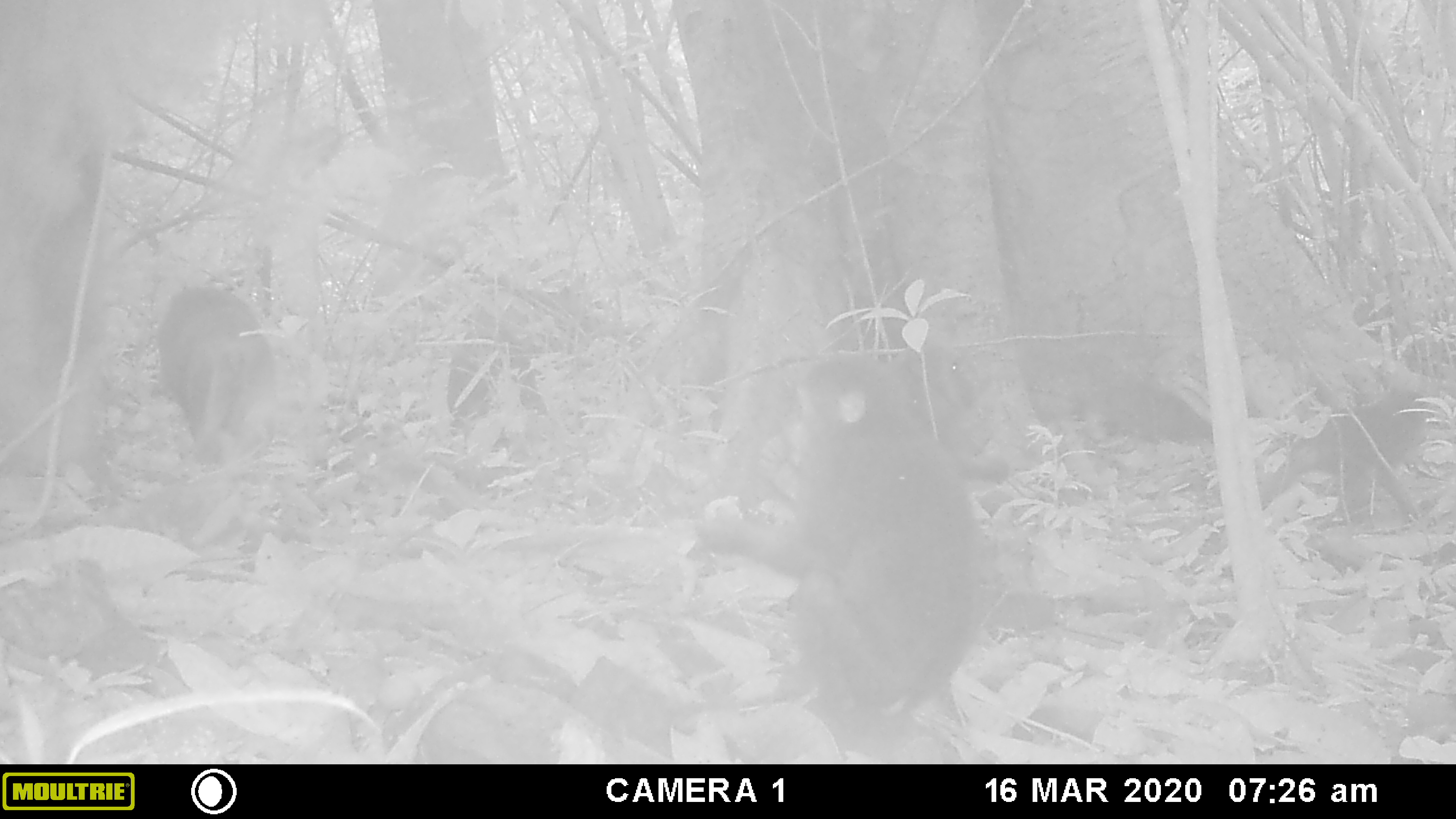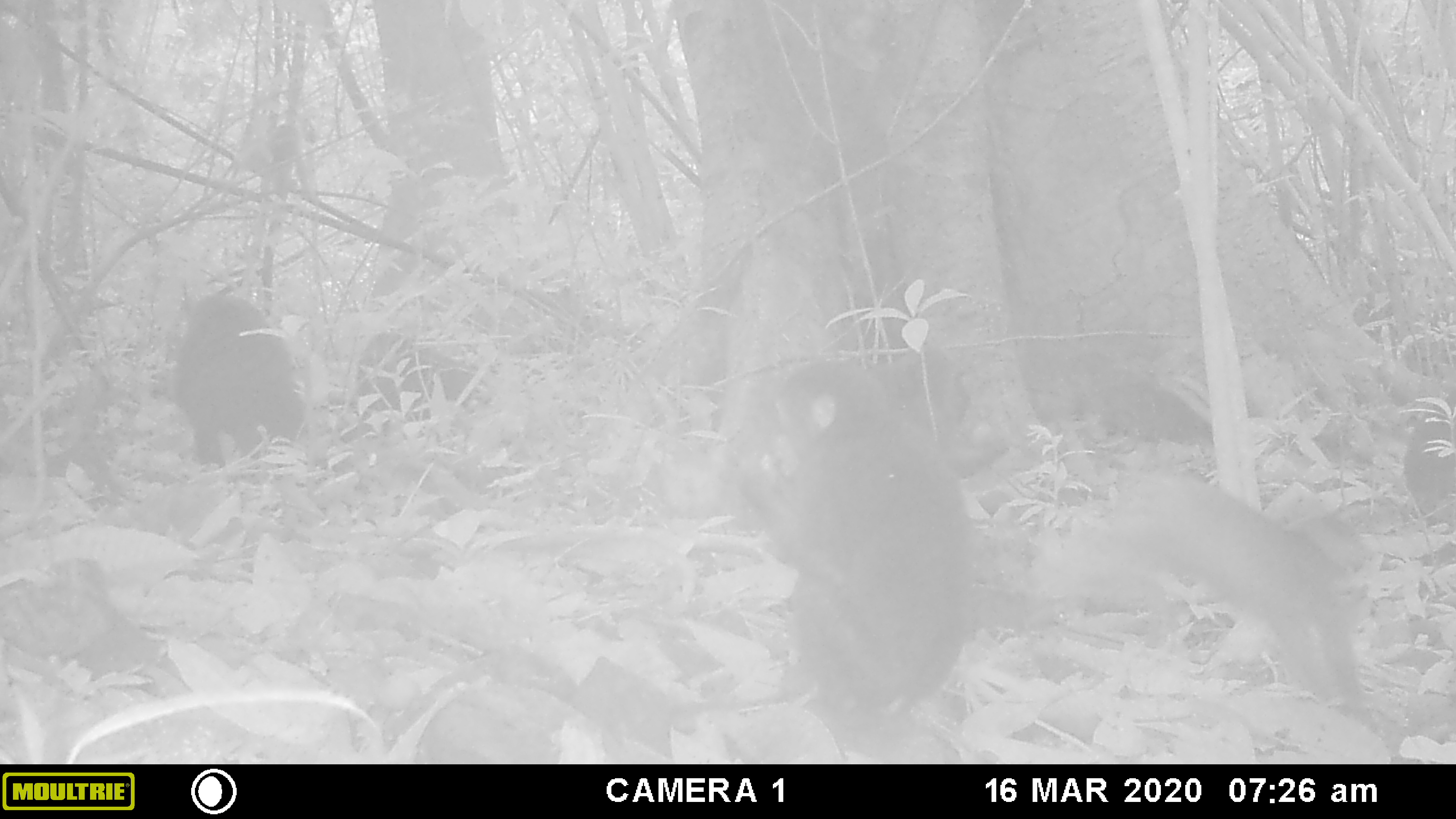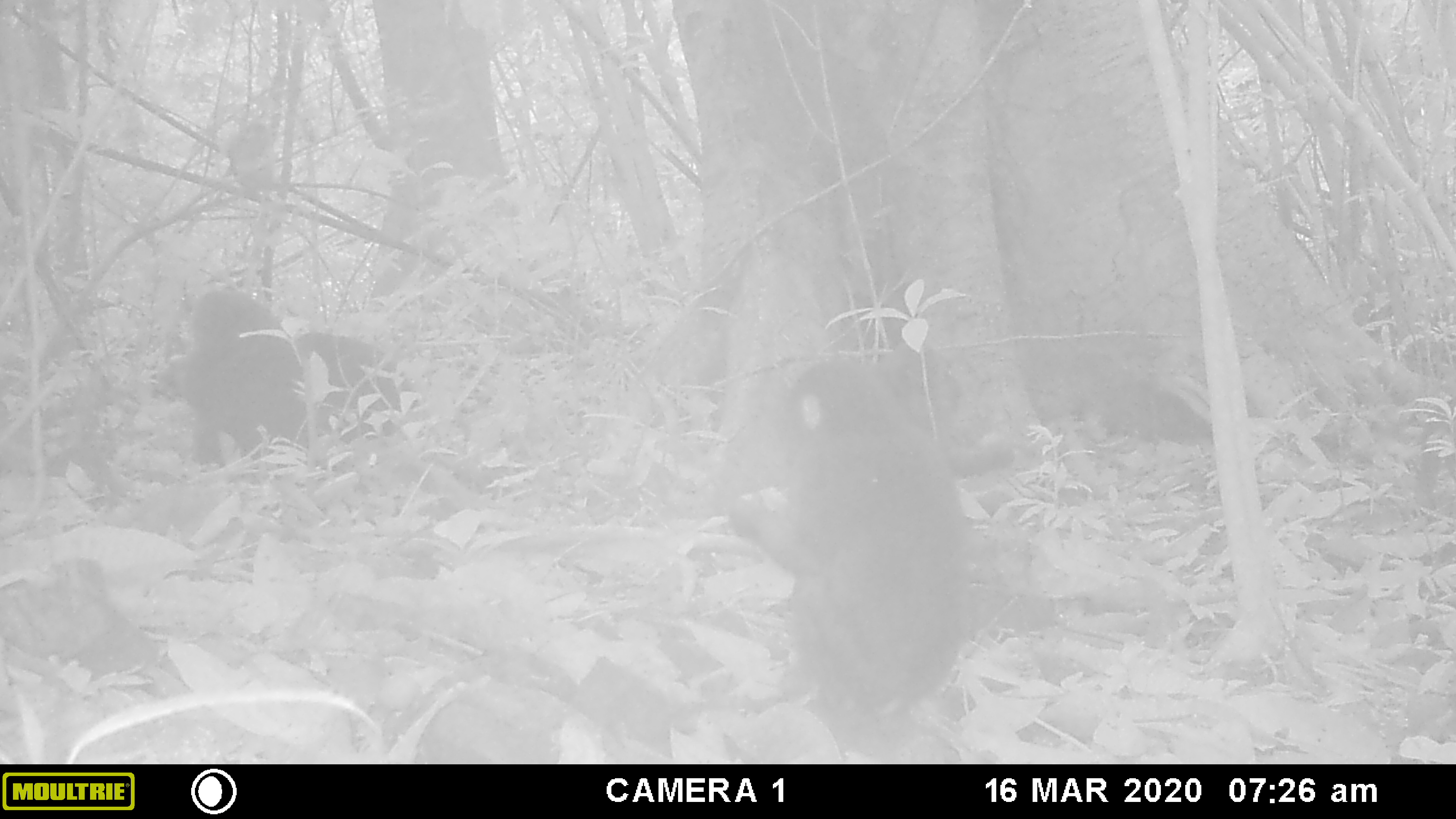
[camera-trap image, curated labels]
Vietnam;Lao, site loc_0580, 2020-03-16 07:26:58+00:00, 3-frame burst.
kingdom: Animalia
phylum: Chordata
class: Mammalia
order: Primates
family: Cercopithecidae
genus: Macaca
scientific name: Macaca arctoides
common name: stump-tailed macaque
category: stump tailed macaque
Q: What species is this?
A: Stump tailed macaque (stump-tailed macaque) (Macaca arctoides).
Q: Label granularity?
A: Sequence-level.